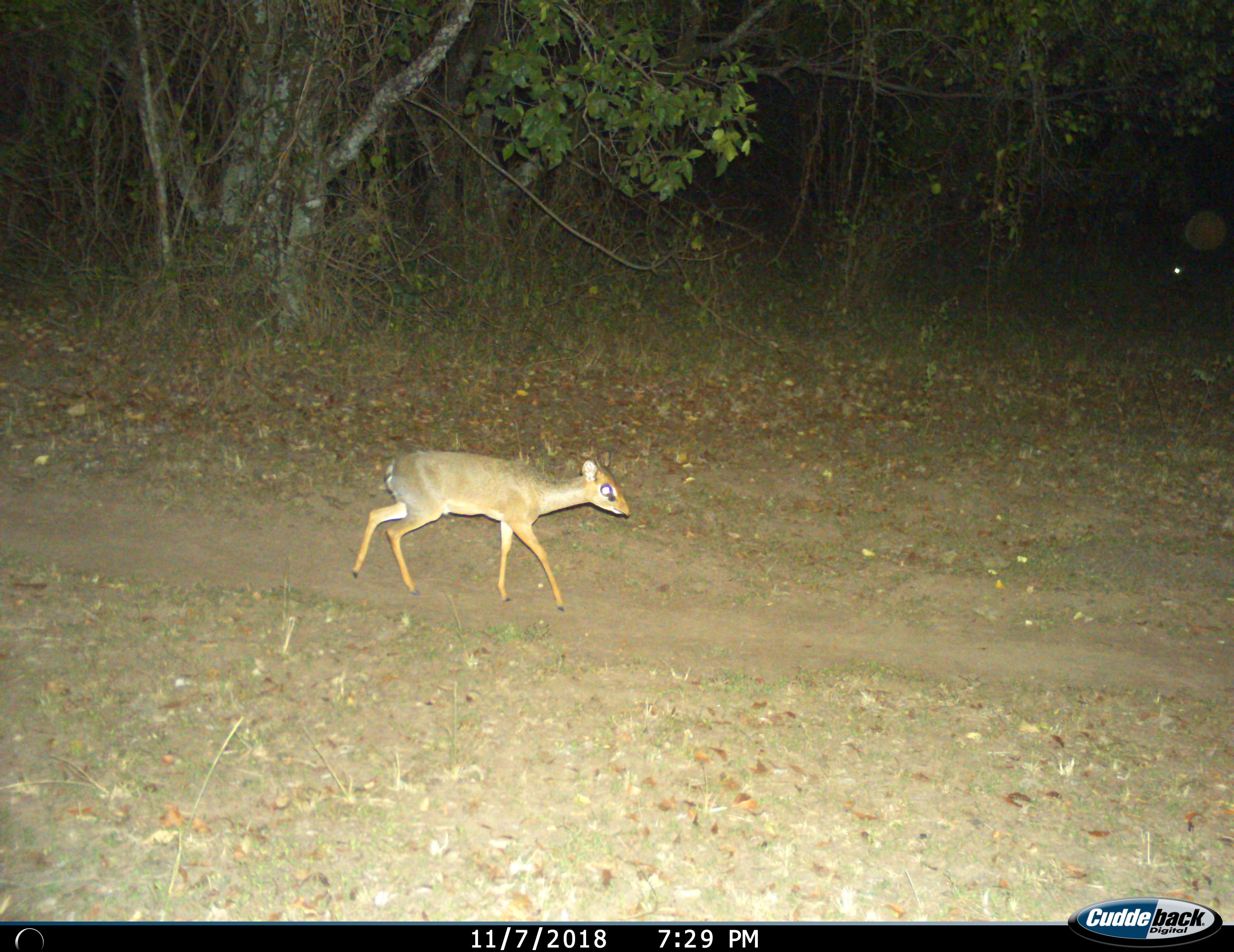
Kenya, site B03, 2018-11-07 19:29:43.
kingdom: Animalia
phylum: Chordata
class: Mammalia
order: Artiodactyla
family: Bovidae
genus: Madoqua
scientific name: Madoqua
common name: dikdik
Dikdik (Madoqua), count 1. Behavior (volunteer vote fractions): standing 33%, resting 0%, moving 89%, interacting 0%. Young present (vote fraction): 11%. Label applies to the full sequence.